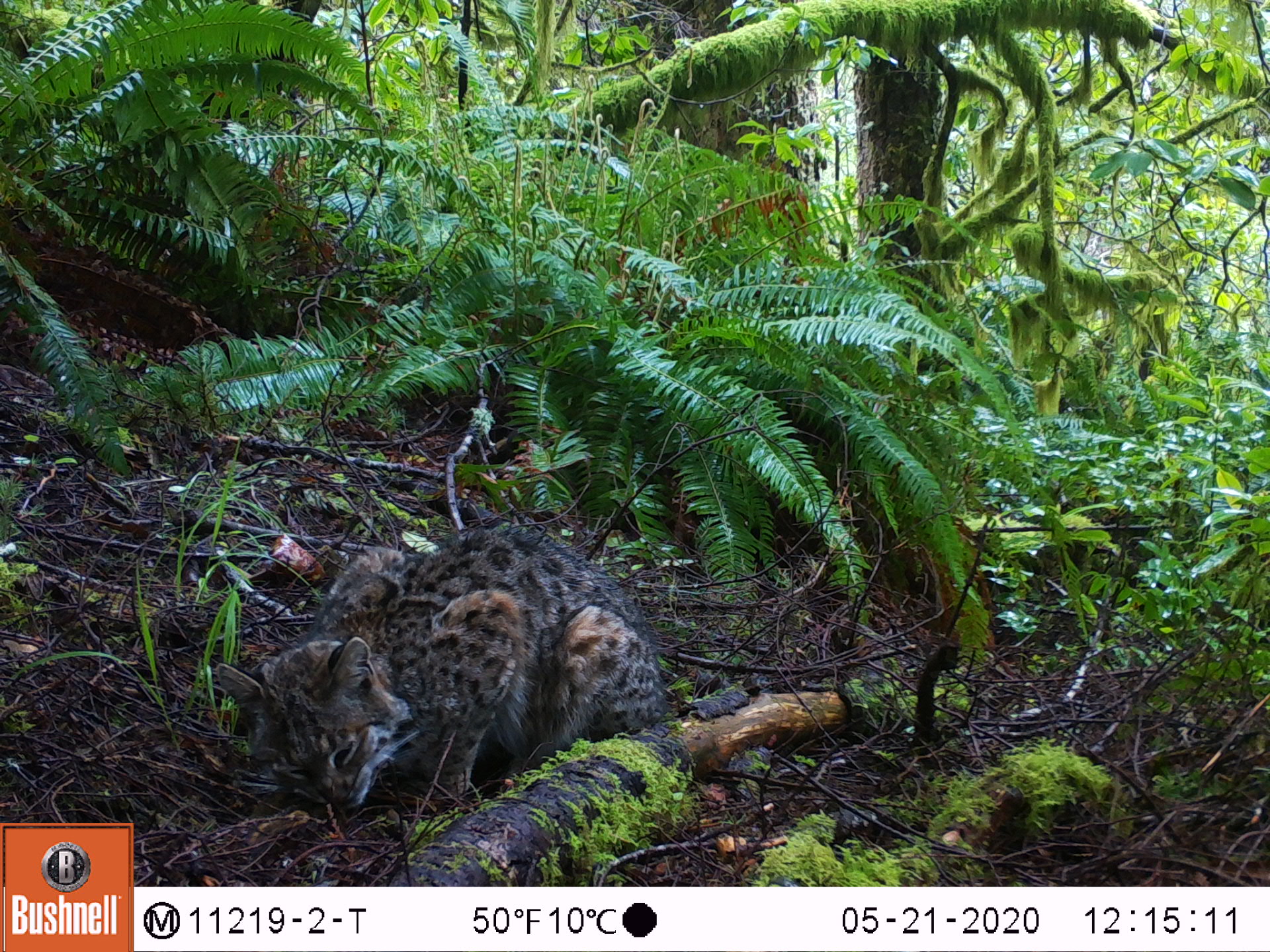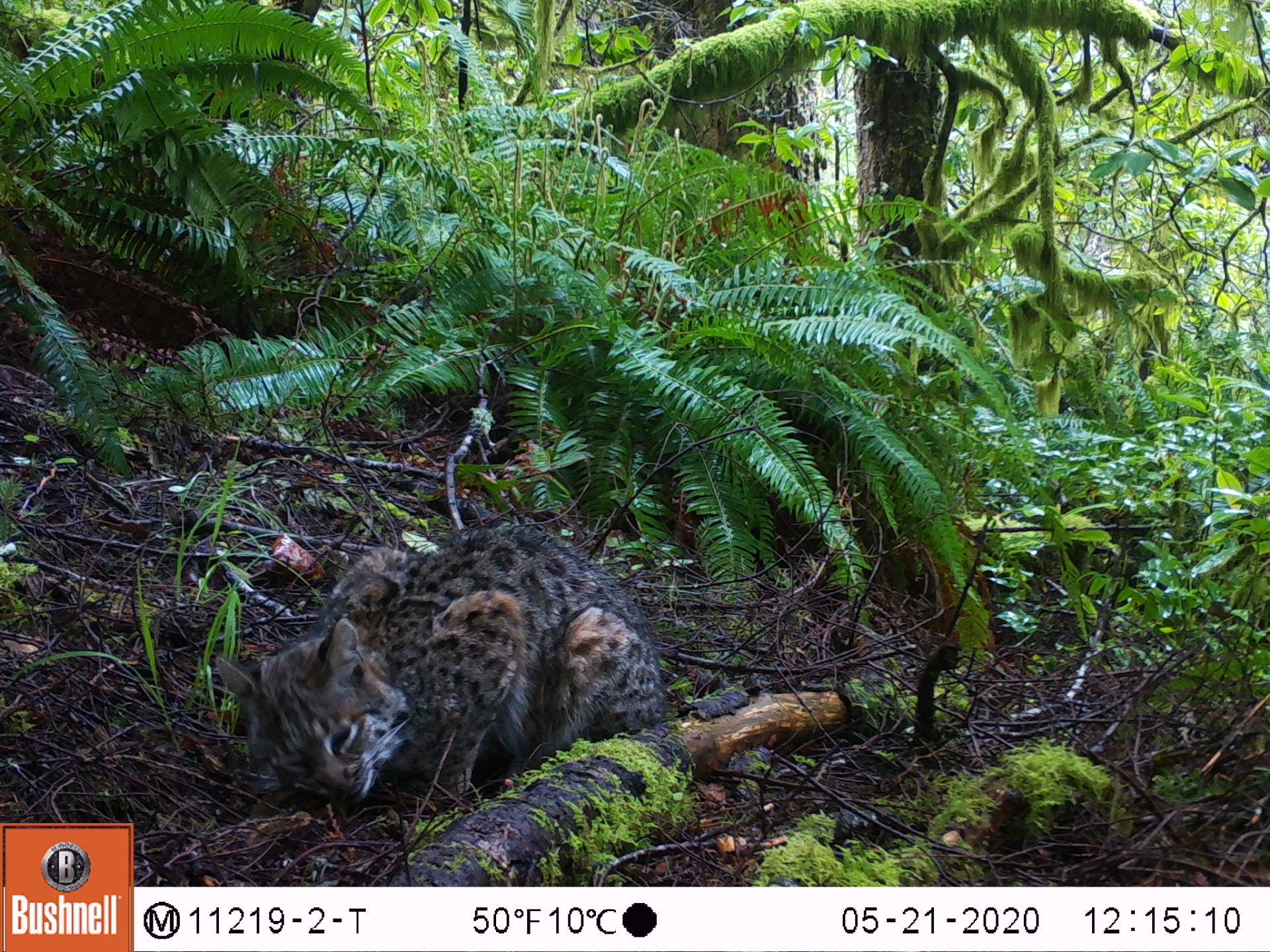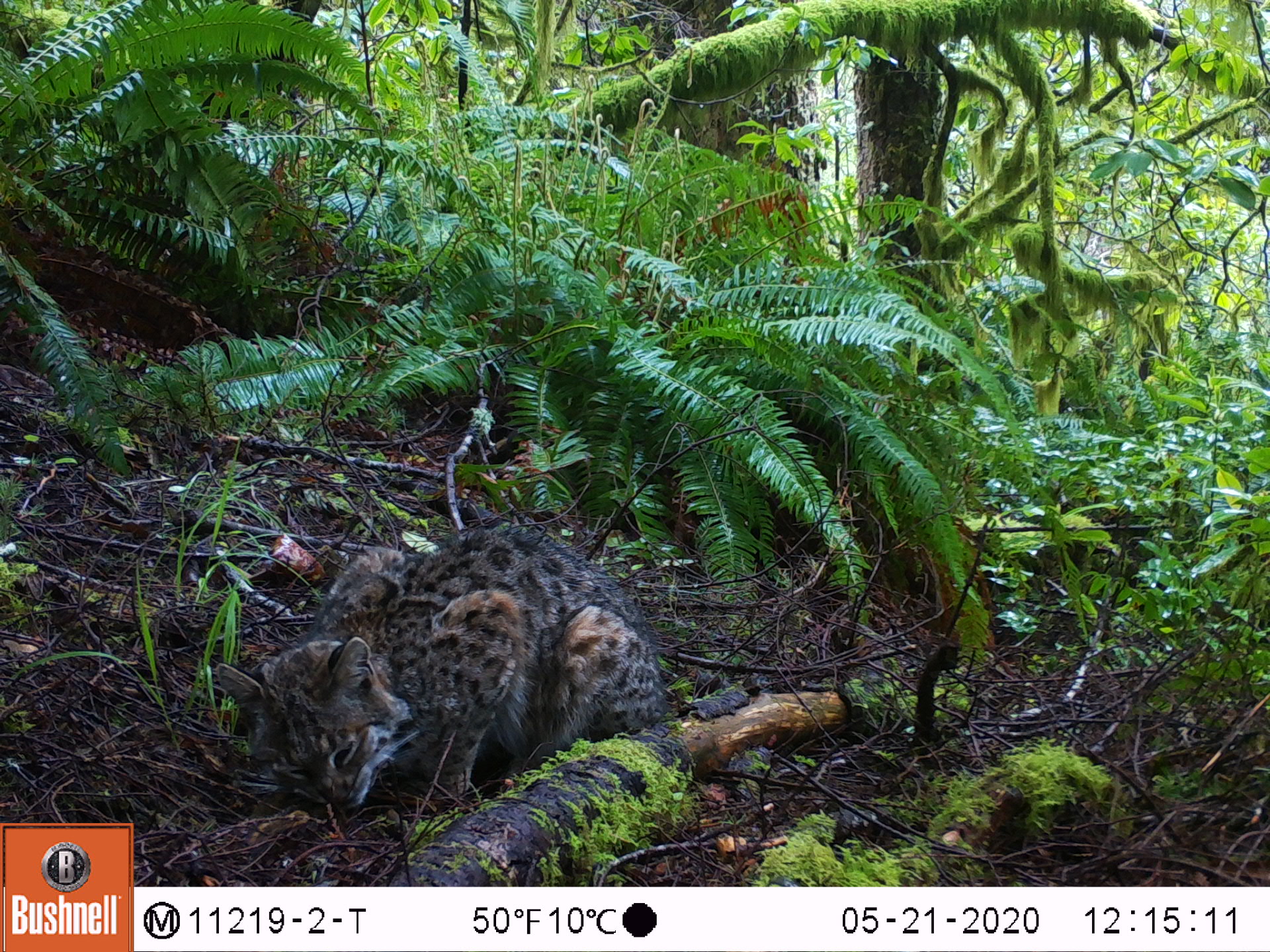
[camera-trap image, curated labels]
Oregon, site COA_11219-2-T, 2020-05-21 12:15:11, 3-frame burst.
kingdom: Animalia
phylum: Chordata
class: Mammalia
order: Carnivora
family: Felidae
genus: Lynx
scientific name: Lynx rufus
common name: bobcat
Bobcat (Lynx rufus).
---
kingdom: Animalia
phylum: Chordata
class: Mammalia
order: Rodentia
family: Sciuridae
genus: Neotamias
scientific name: Neotamias townsendii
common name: townsend's chipmunk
Townsend's chipmunk (Neotamias townsendii).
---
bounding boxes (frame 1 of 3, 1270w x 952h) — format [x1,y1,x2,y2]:
bobcat: [196,493,692,839]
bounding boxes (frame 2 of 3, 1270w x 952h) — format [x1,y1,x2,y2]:
townsend's chipmunk: [208,510,670,809]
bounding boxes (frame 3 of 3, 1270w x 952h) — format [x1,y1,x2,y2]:
townsend's chipmunk: [200,511,660,815]